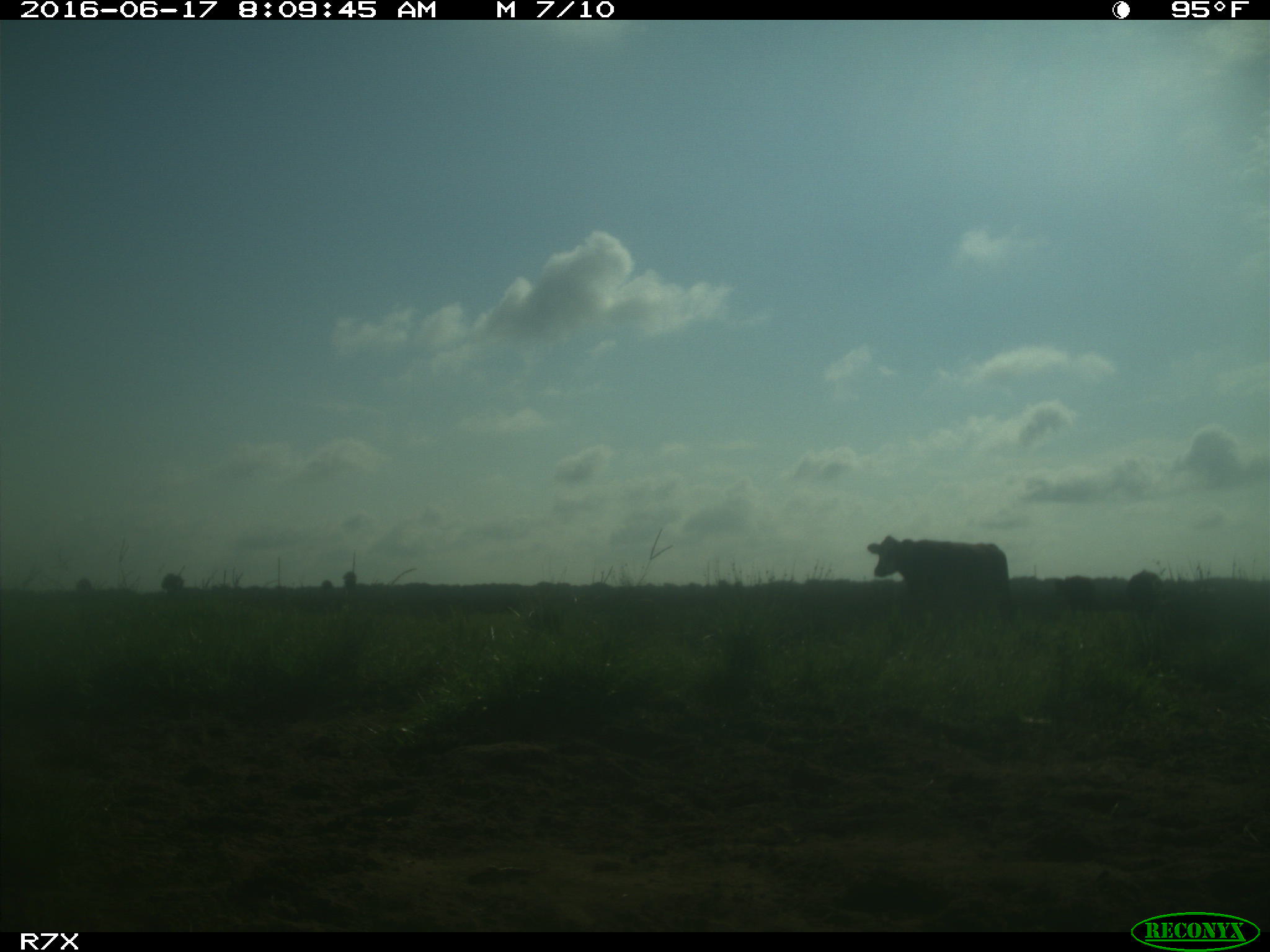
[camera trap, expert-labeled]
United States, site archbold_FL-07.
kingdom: Animalia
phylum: Chordata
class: Mammalia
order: Artiodactyla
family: Bovidae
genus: Bos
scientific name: Bos taurus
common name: domestic cow